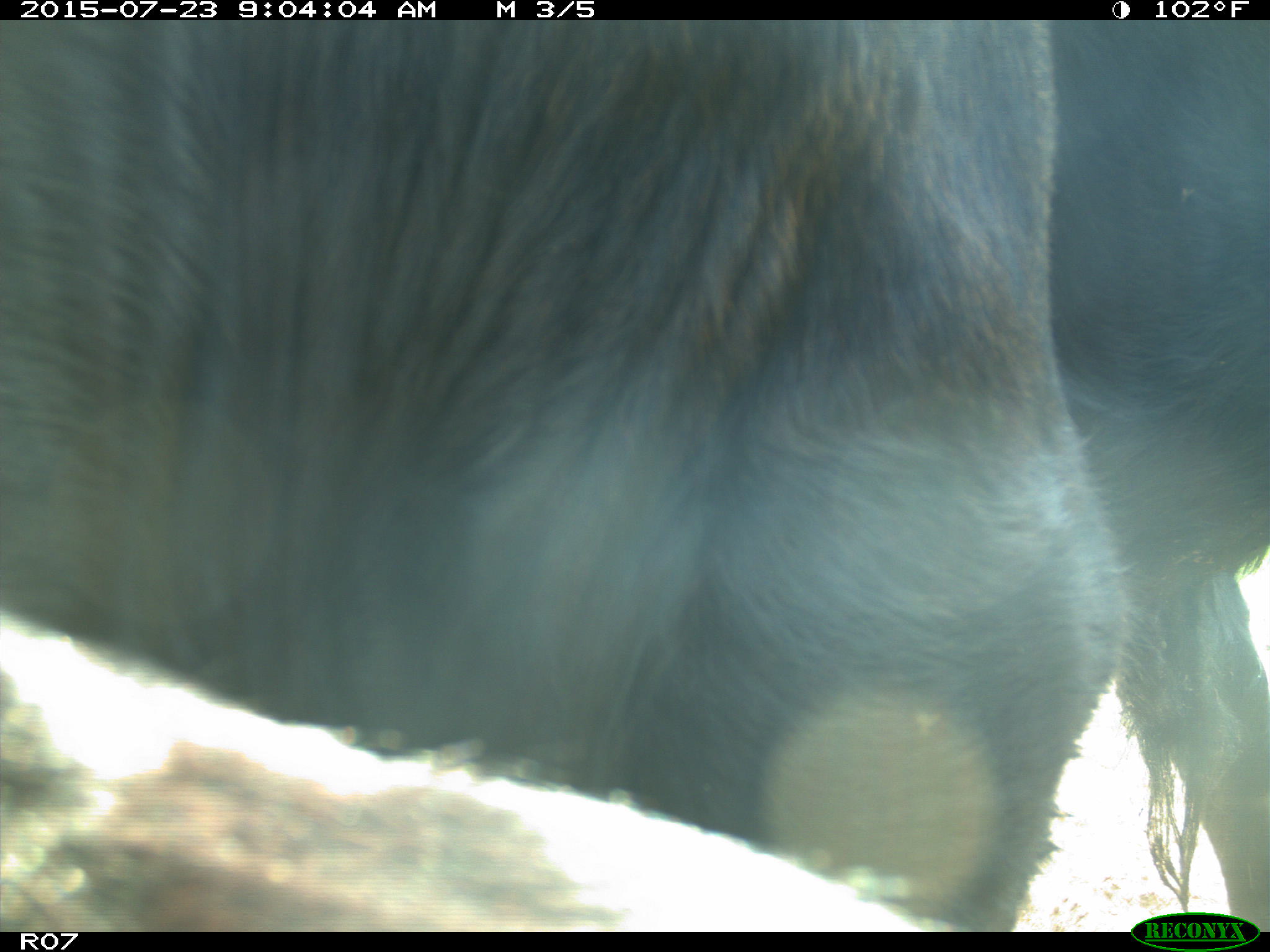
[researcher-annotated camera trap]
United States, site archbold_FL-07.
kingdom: Animalia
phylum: Chordata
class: Mammalia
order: Artiodactyla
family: Bovidae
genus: Bos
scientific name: Bos taurus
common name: domestic cow